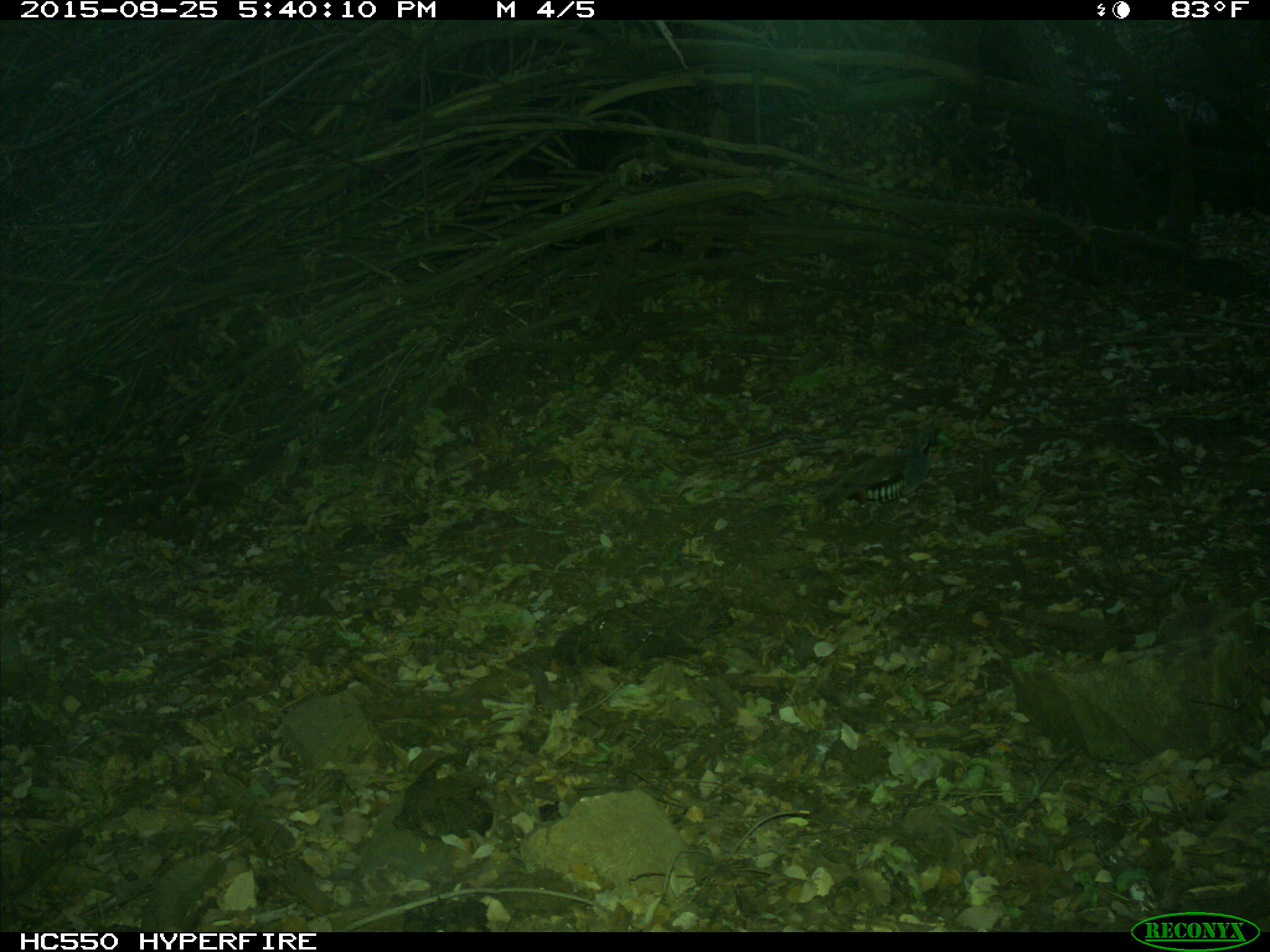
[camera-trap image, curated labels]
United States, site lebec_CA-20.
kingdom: Animalia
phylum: Chordata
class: Aves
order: Galliformes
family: Odontophoridae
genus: Callipepla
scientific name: Callipepla californica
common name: california quail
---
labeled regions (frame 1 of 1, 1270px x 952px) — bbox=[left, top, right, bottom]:
animal: bbox=[818, 429, 938, 503]